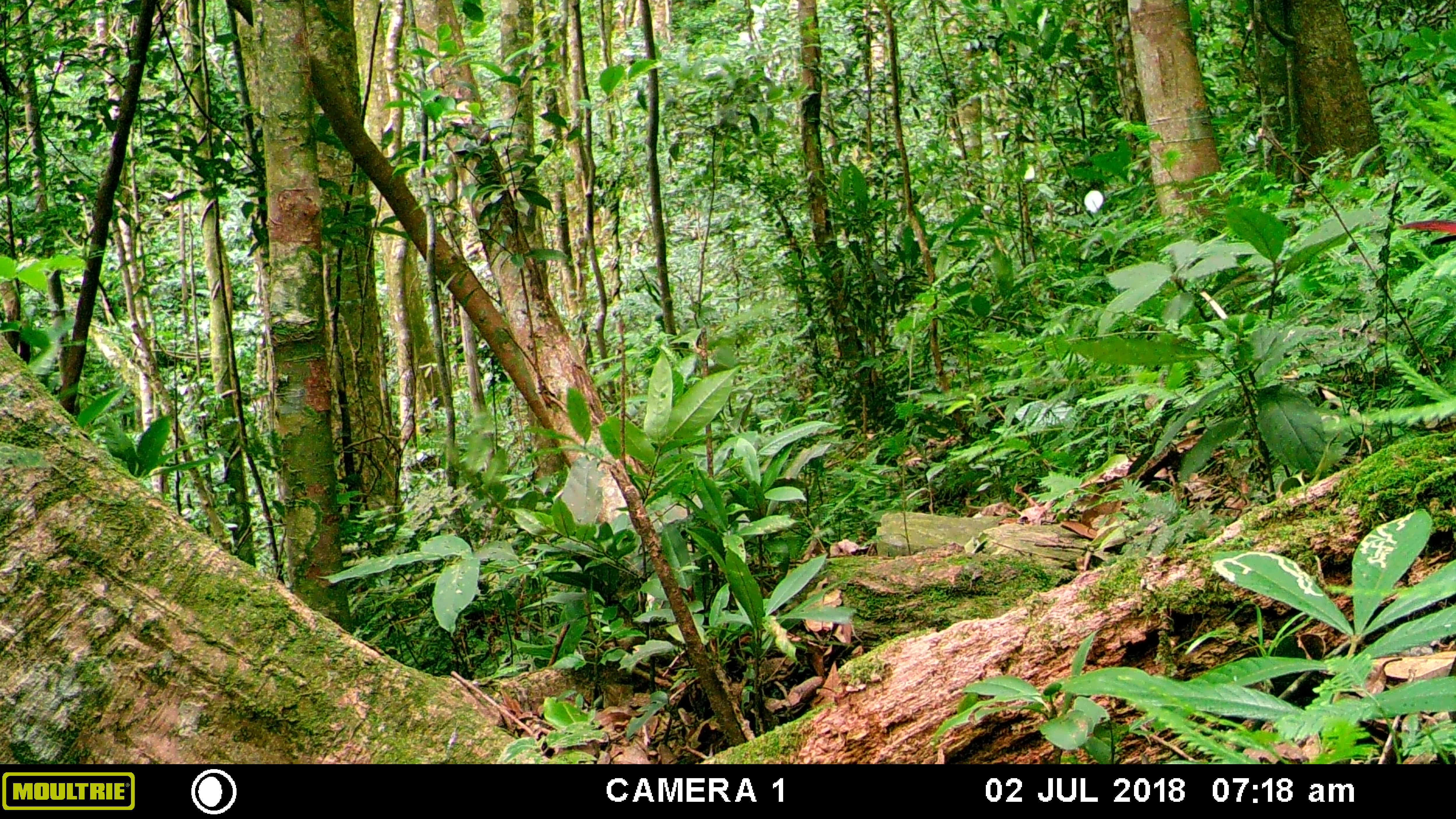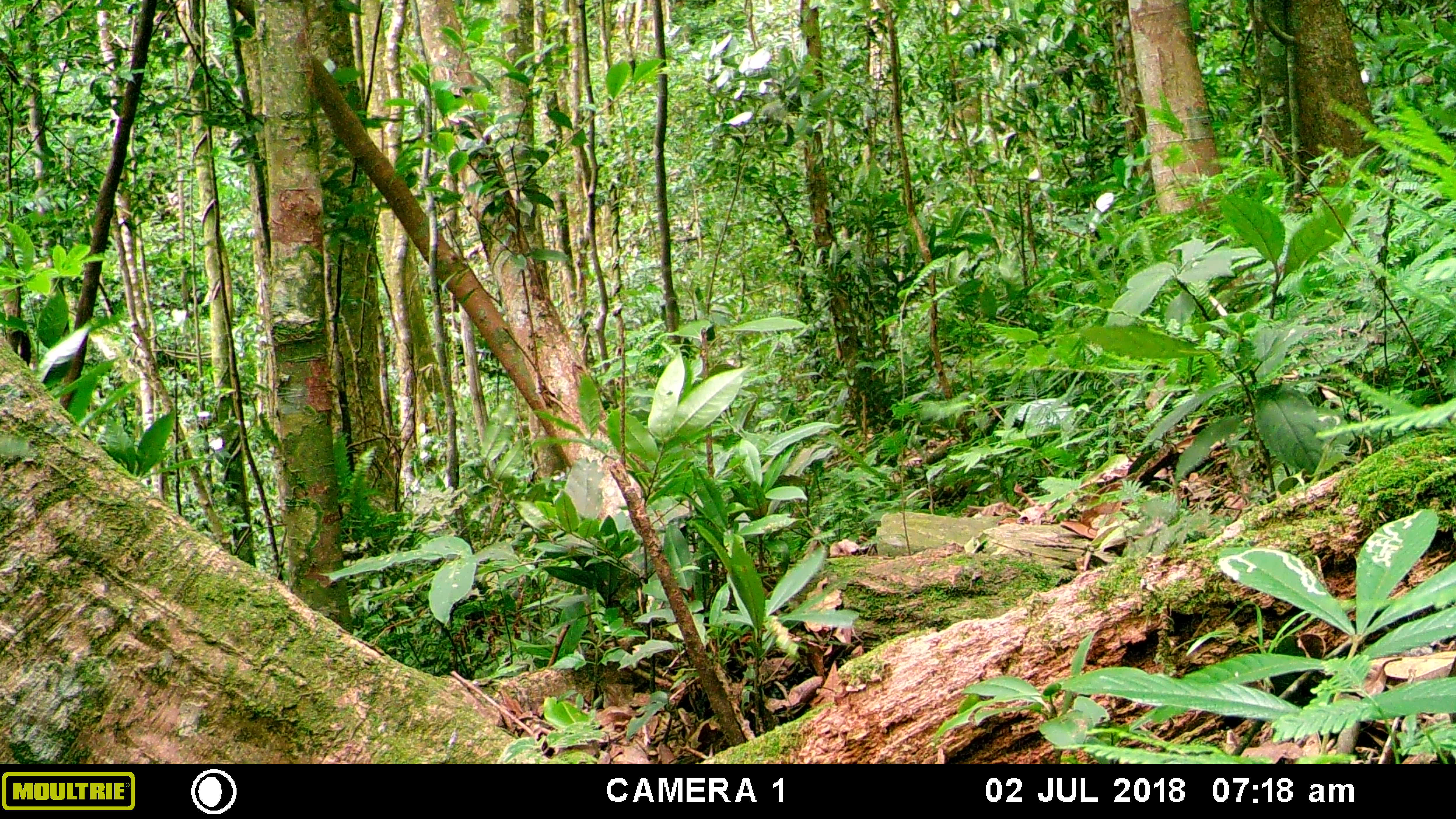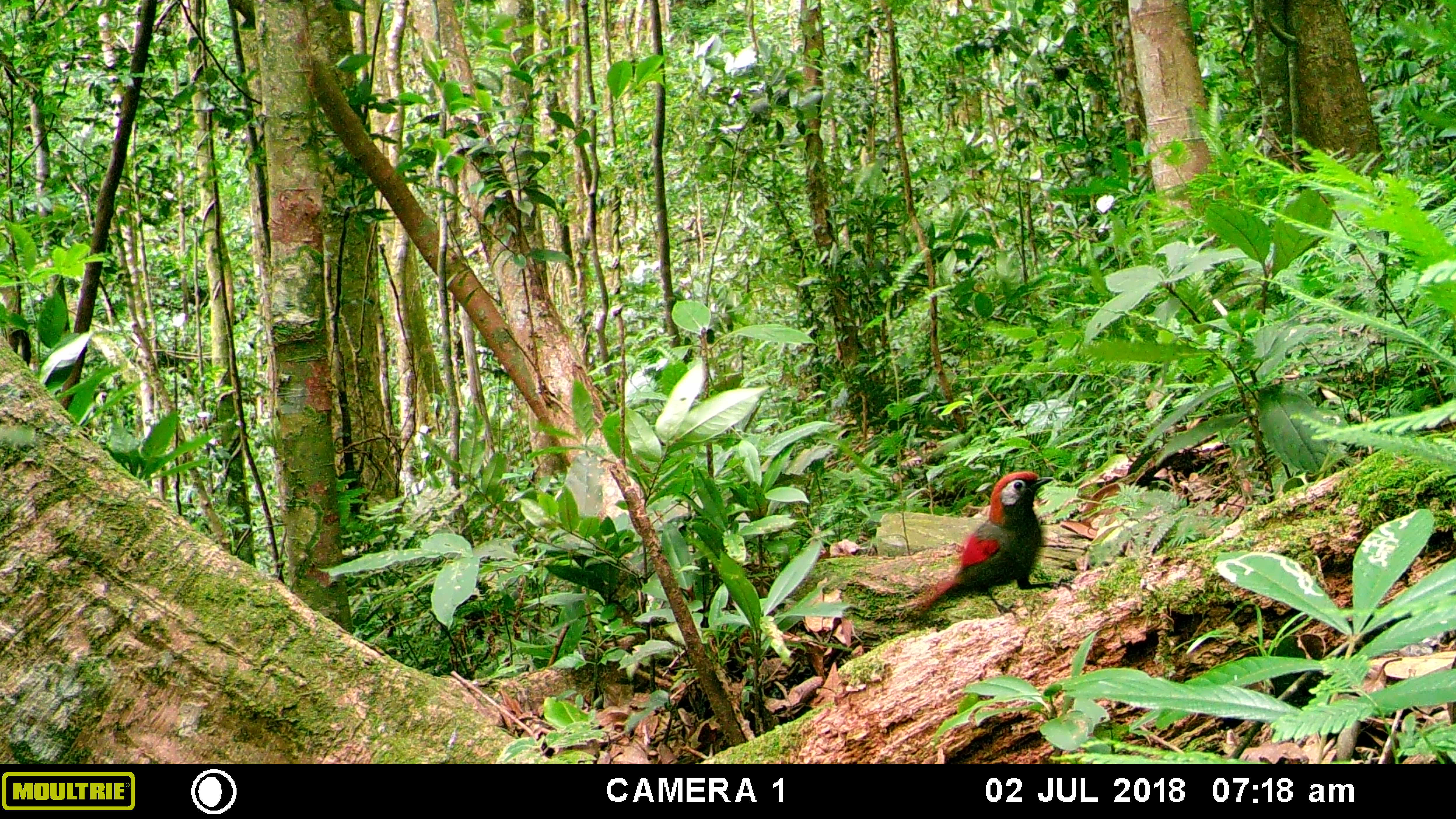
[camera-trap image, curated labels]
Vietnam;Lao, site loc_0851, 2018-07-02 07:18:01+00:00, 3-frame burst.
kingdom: Animalia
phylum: Chordata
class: Aves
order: Passeriformes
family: Leiothrichidae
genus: Trochalopteron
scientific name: Trochalopteron milnei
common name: red-tailed laughingthrush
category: red tailed laughingthrush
Red tailed laughingthrush (red-tailed laughingthrush) (Trochalopteron milnei). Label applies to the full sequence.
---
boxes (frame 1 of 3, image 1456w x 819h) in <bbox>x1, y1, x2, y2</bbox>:
red tailed laughingthrush: <bbox>1402, 219, 1455, 231</bbox>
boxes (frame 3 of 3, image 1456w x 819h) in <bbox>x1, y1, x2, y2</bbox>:
red tailed laughingthrush: <bbox>917, 471, 1062, 620</bbox>